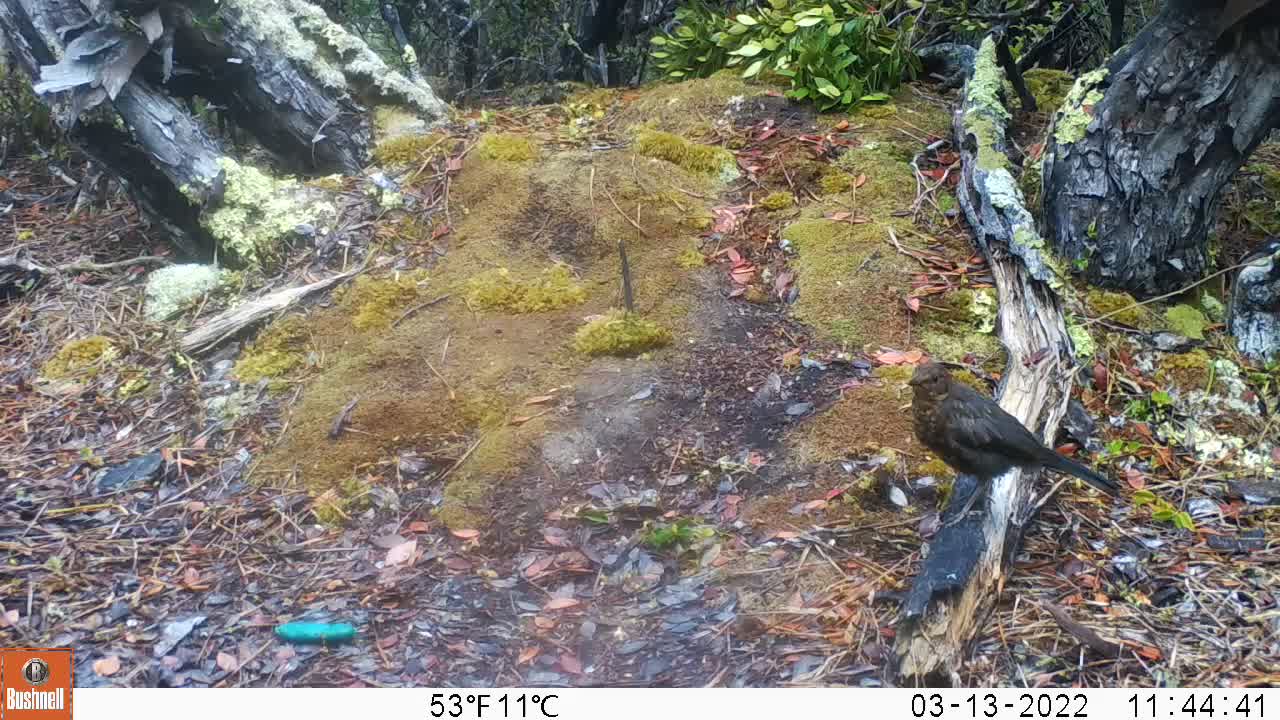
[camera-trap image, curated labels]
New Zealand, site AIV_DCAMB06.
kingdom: Animalia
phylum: Chordata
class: Aves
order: Passeriformes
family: Turdidae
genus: Turdus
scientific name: Turdus merula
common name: eurasian blackbird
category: blackbird